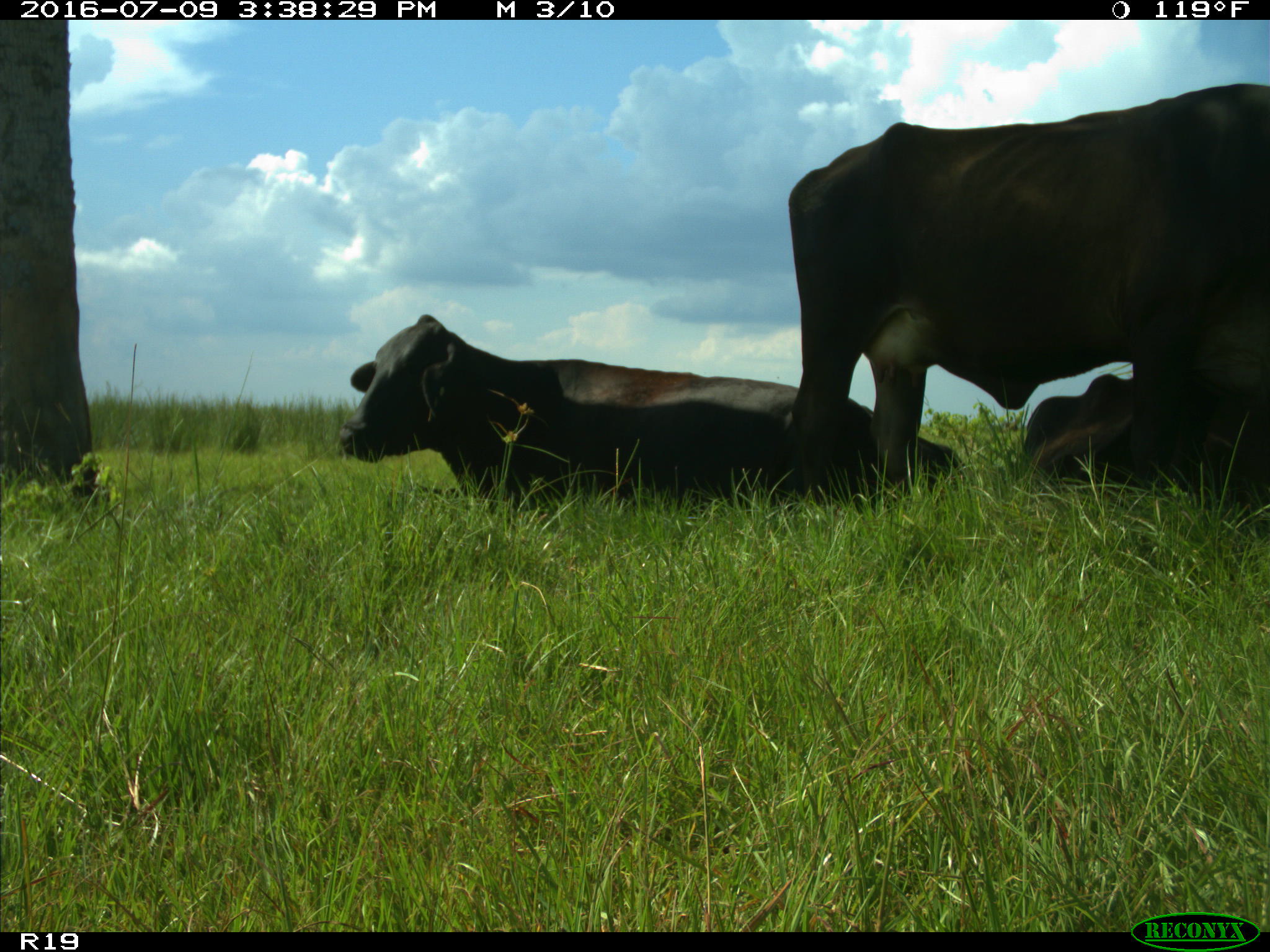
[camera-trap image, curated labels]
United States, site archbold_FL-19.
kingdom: Animalia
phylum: Chordata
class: Mammalia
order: Artiodactyla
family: Bovidae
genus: Bos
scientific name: Bos taurus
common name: domestic cow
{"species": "Bos taurus (domestic cow)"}